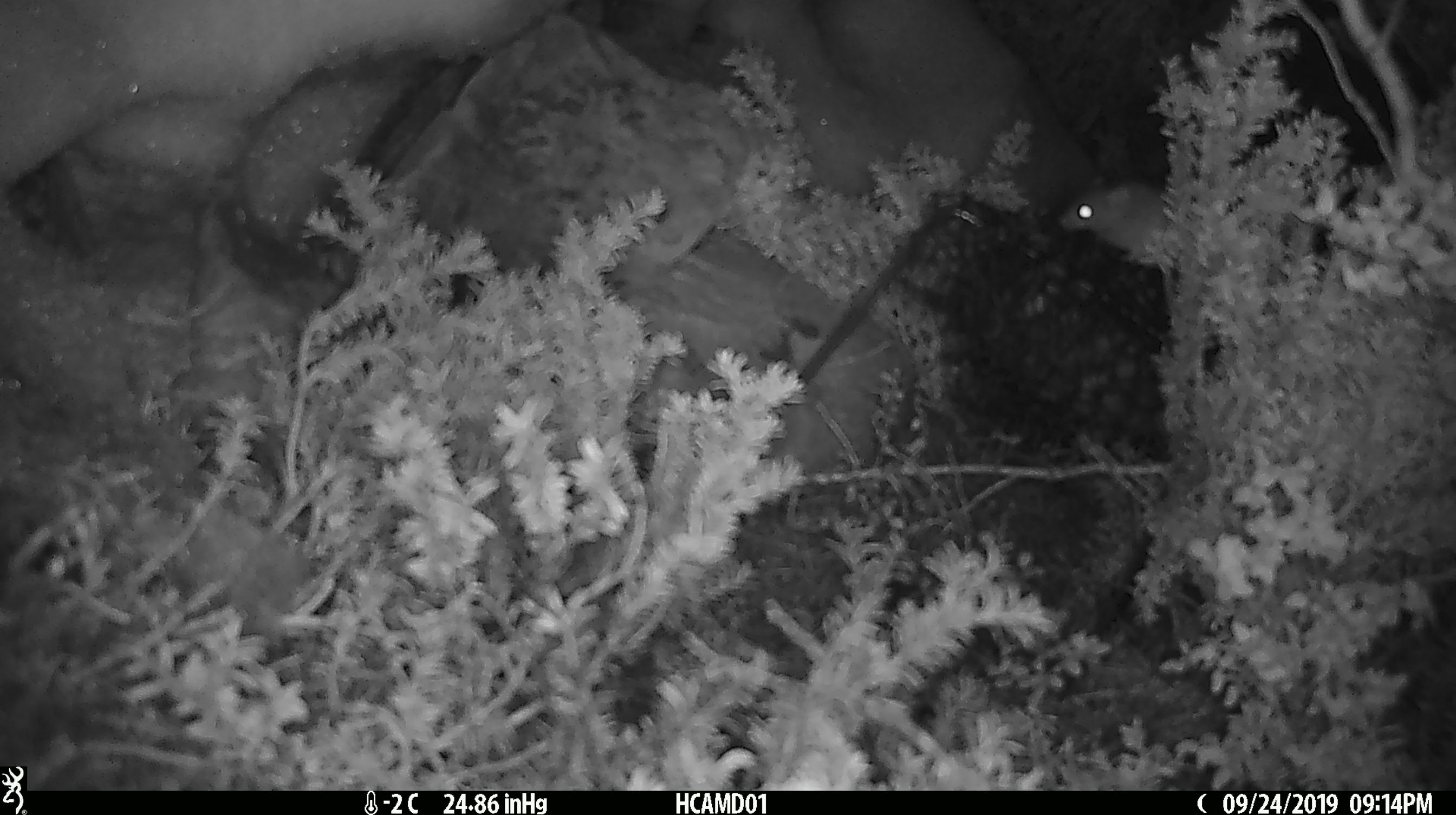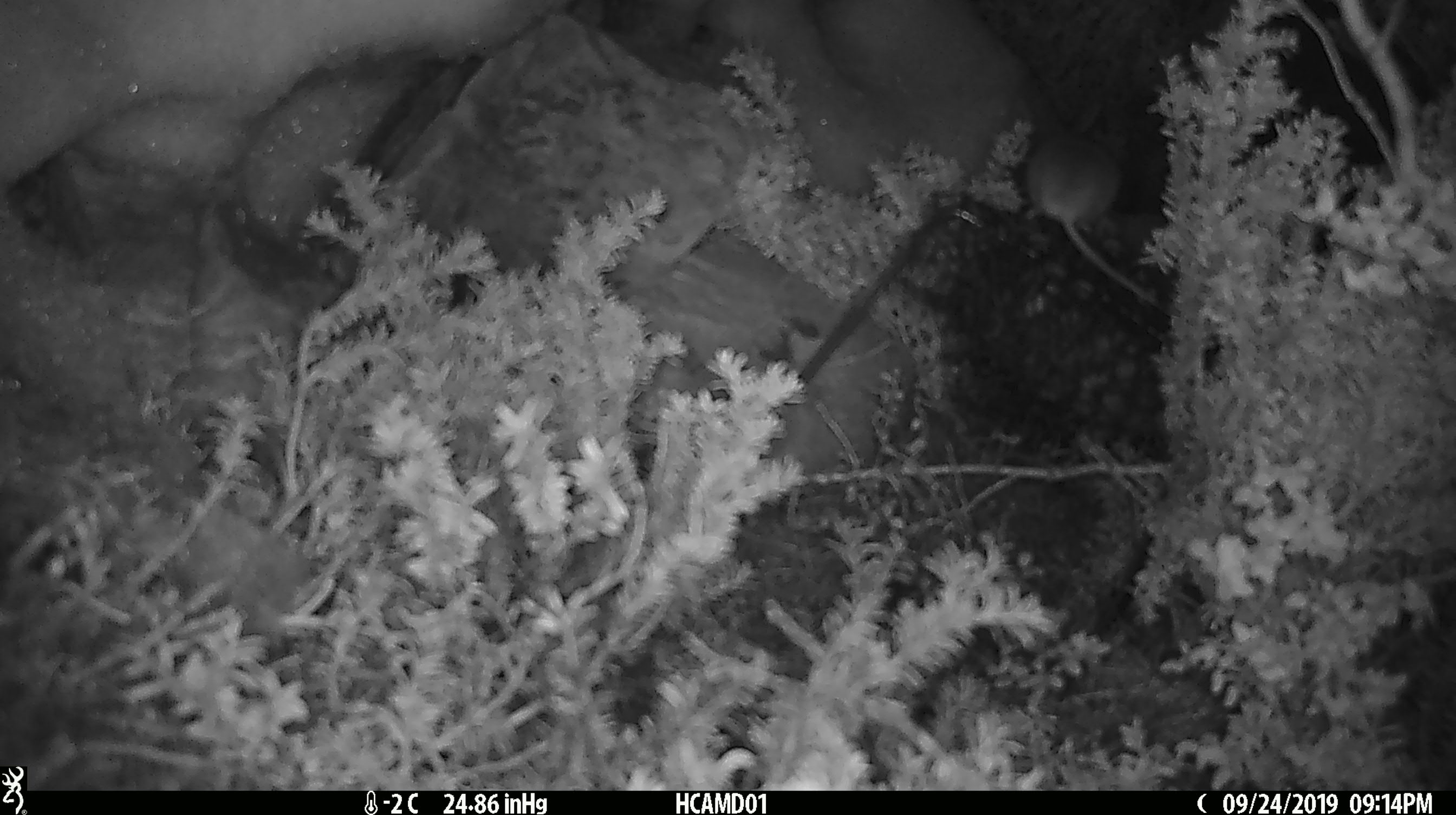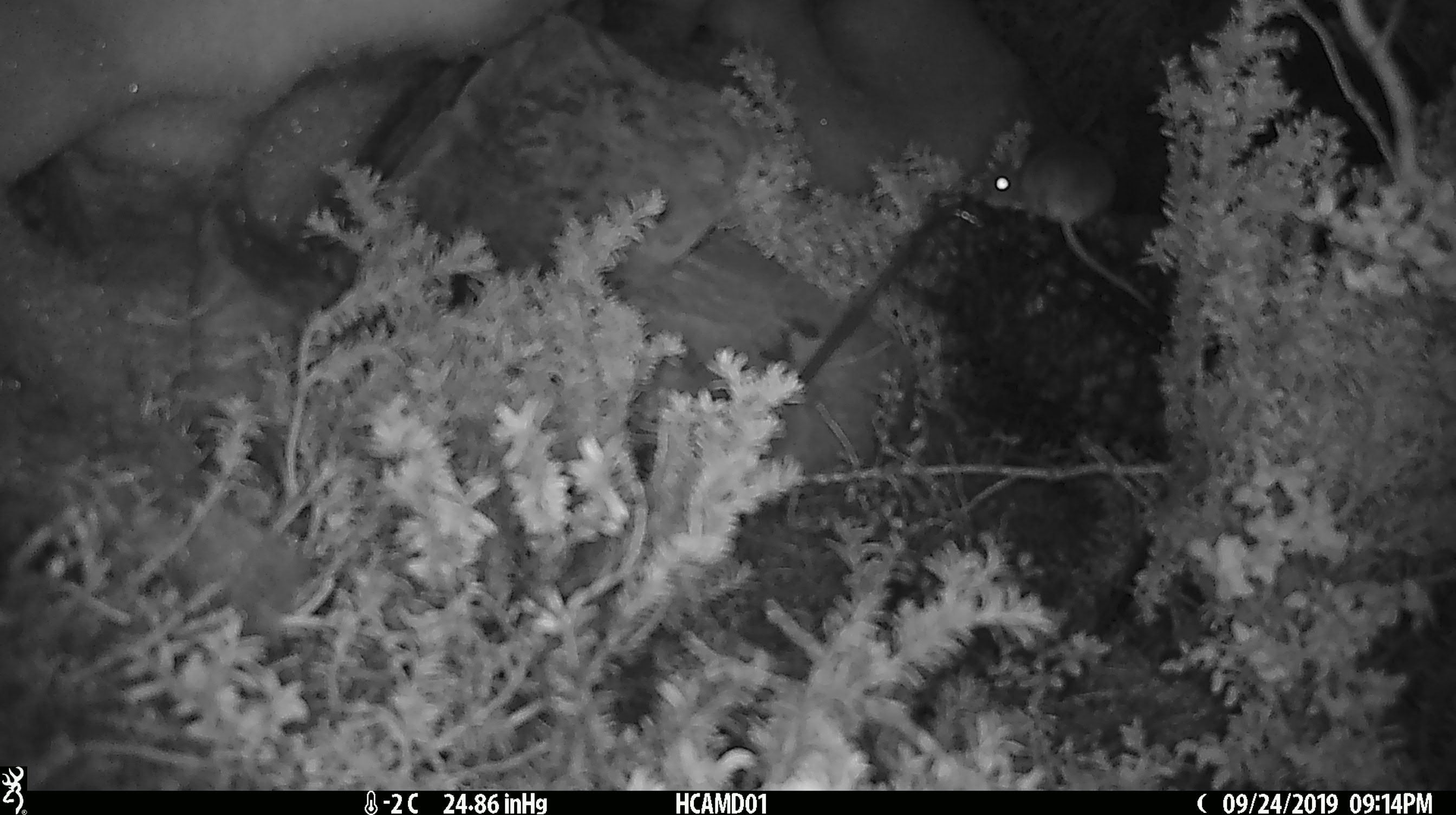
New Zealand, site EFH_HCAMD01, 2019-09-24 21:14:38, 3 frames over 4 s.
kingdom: Animalia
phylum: Chordata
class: Mammalia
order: Rodentia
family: Muridae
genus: Mus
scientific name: Mus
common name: mouse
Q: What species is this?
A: Mouse (Mus).